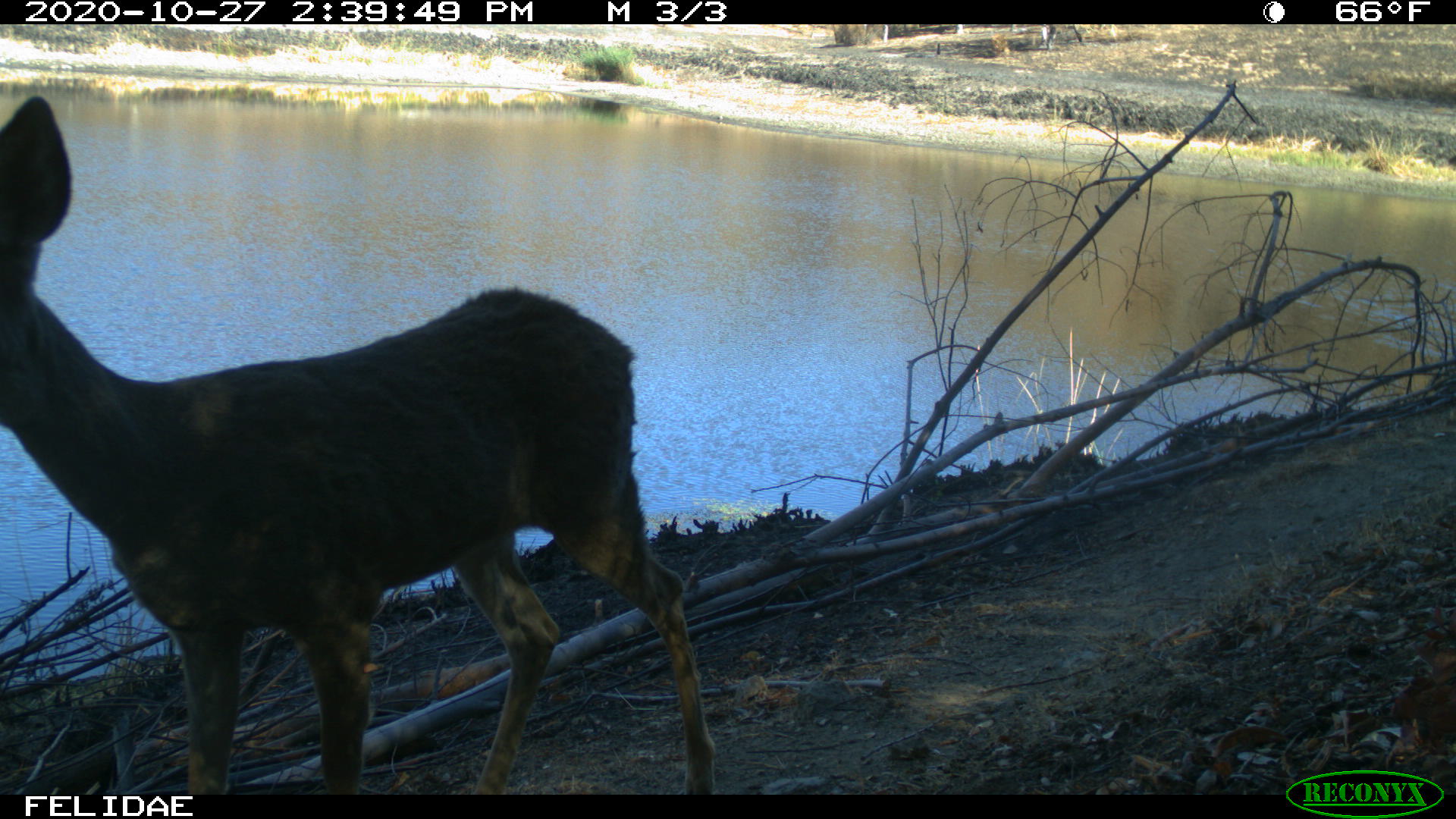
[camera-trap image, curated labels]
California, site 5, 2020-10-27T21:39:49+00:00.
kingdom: Animalia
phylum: Chordata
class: Mammalia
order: Artiodactyla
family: Cervidae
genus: Odocoileus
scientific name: Odocoileus hemionus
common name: mule deer